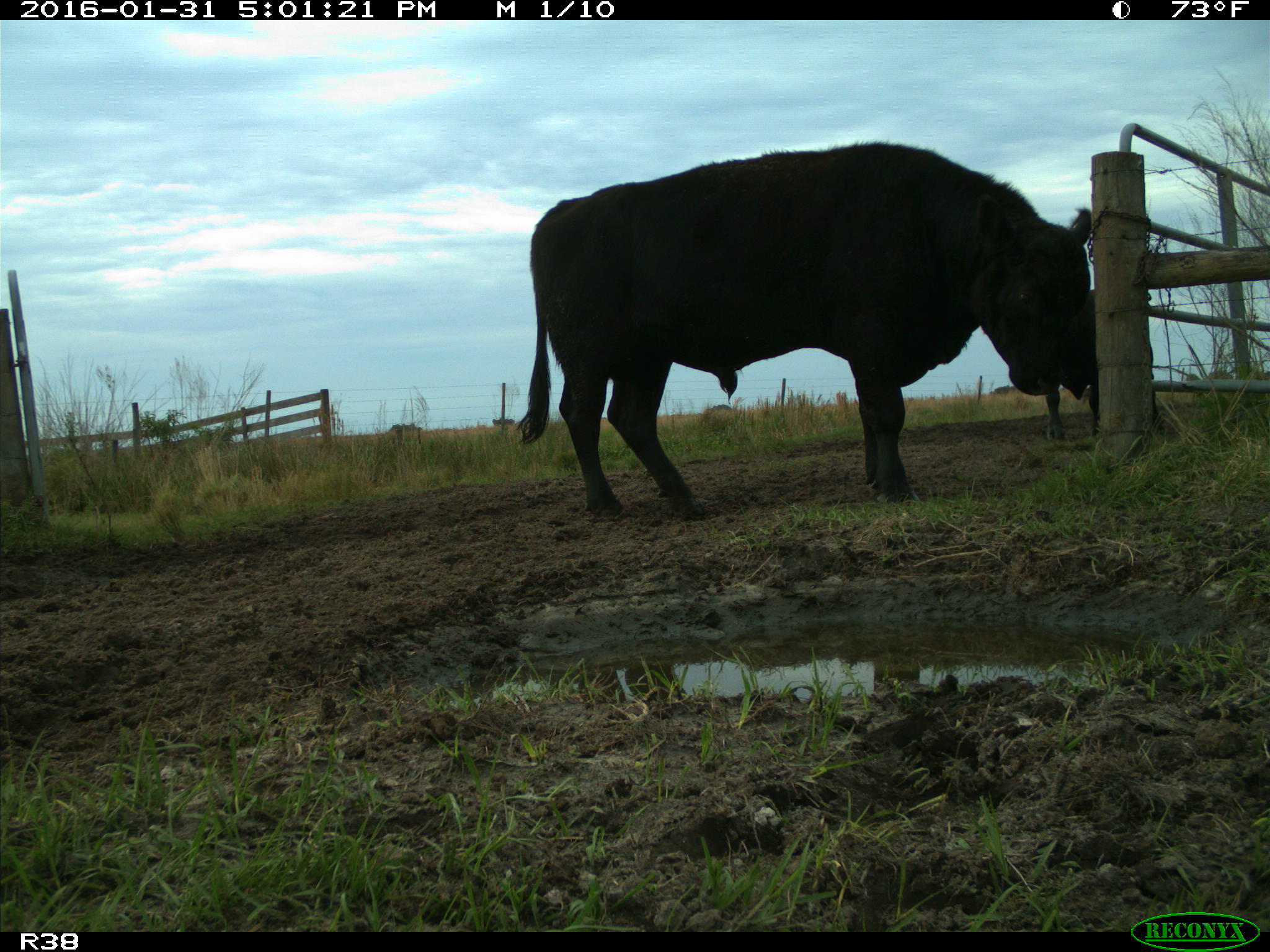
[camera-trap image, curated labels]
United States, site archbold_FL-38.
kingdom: Animalia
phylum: Chordata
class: Mammalia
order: Artiodactyla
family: Bovidae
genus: Bos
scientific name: Bos taurus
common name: domestic cow